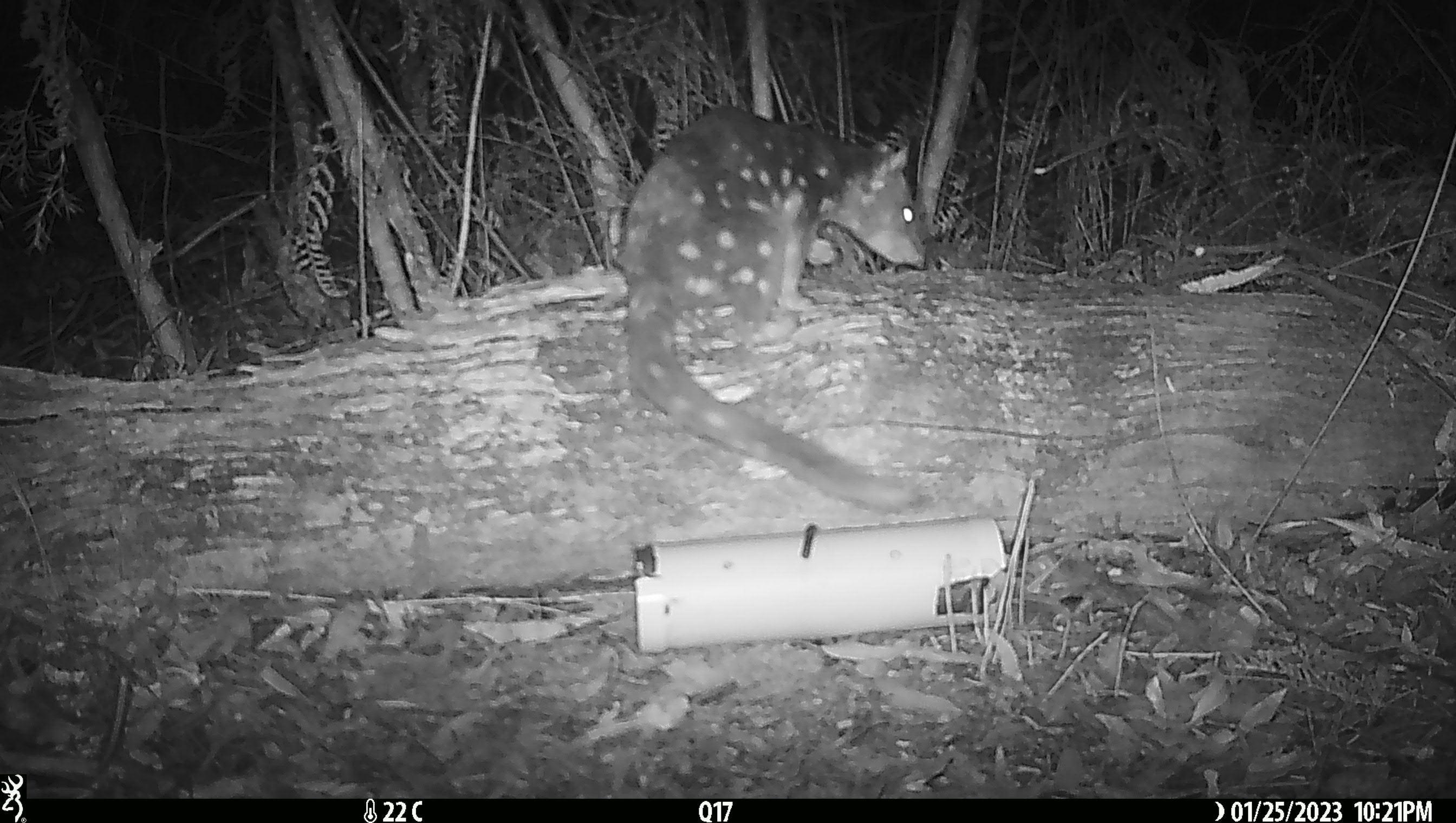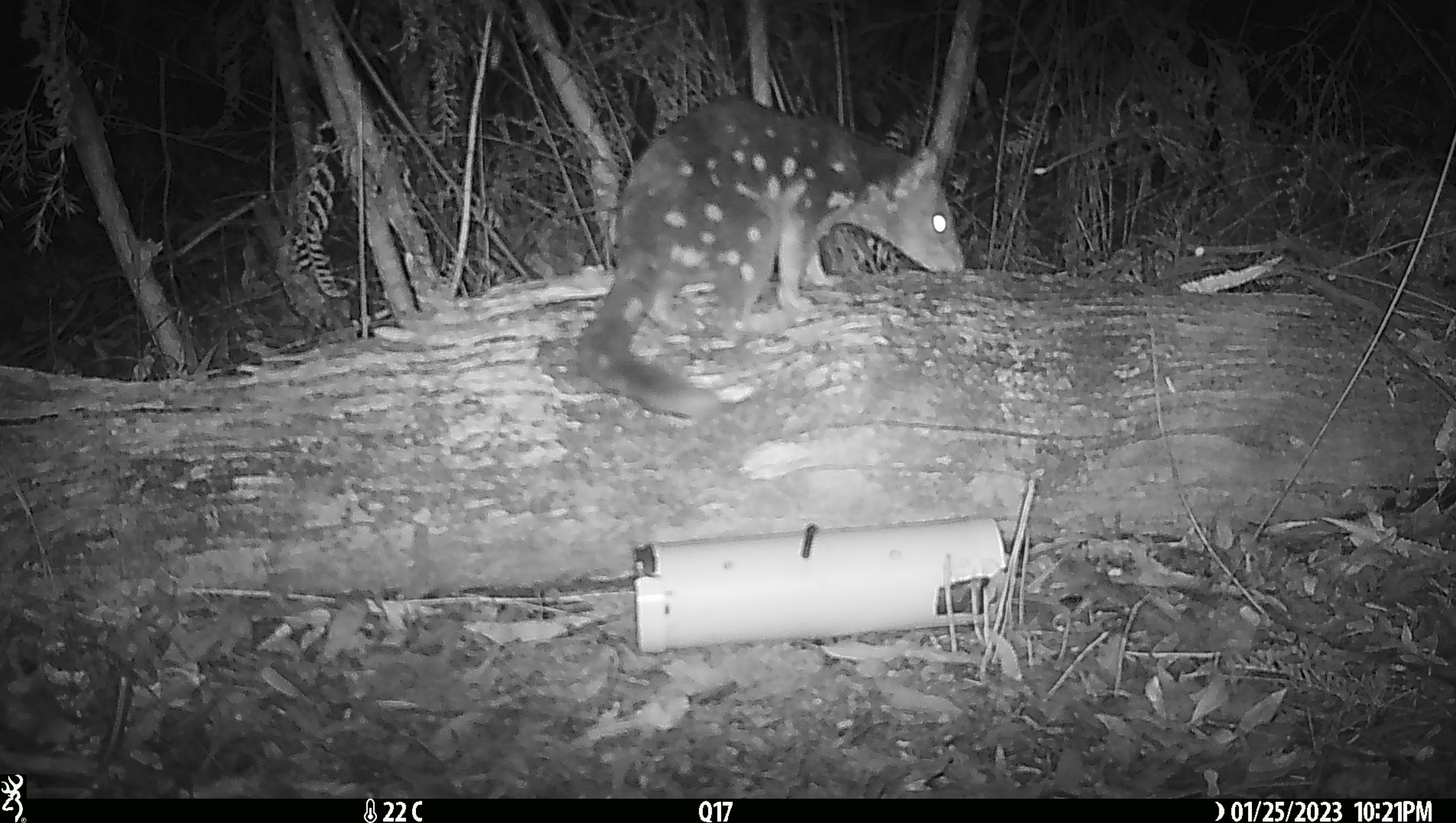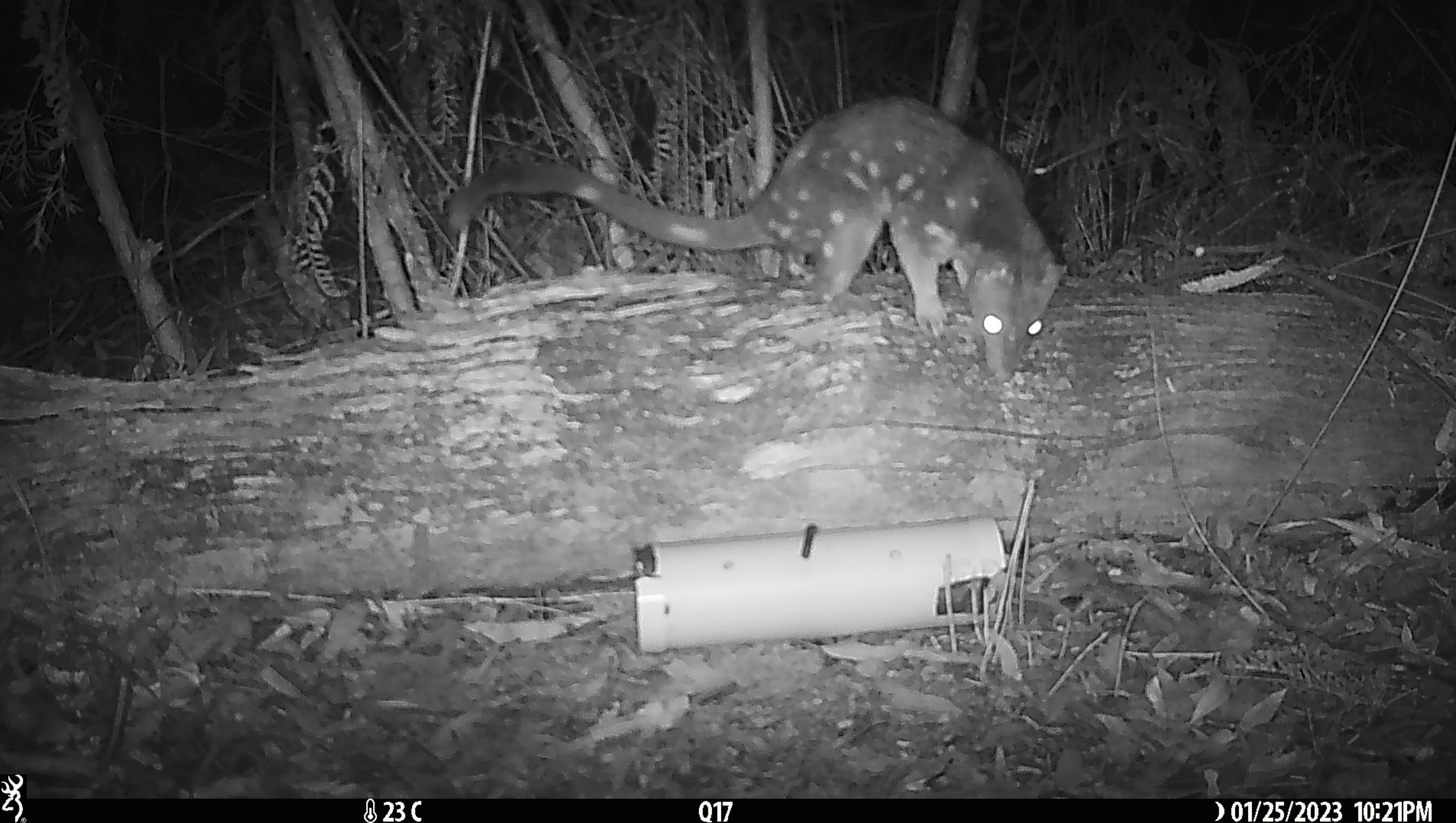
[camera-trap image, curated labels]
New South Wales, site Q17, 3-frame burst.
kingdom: Animalia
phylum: Chordata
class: Mammalia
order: Dasyuromorphia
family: Dasyuridae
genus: Dasyurus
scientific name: Dasyurus maculatus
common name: spotted-tailed quoll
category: quoll